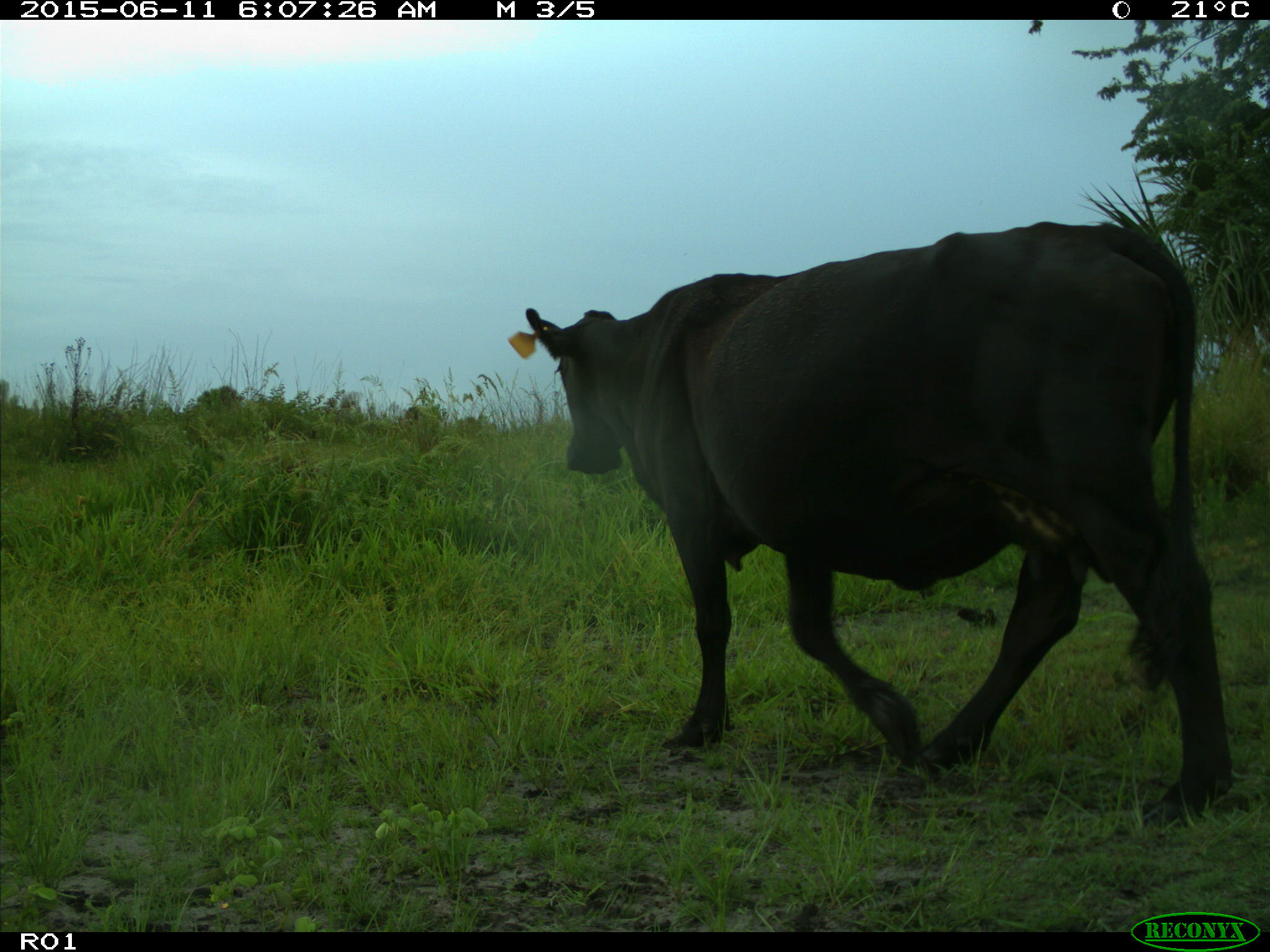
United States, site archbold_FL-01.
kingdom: Animalia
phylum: Chordata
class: Mammalia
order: Artiodactyla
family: Bovidae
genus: Bos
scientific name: Bos taurus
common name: domestic cow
Bos taurus (domestic cow).